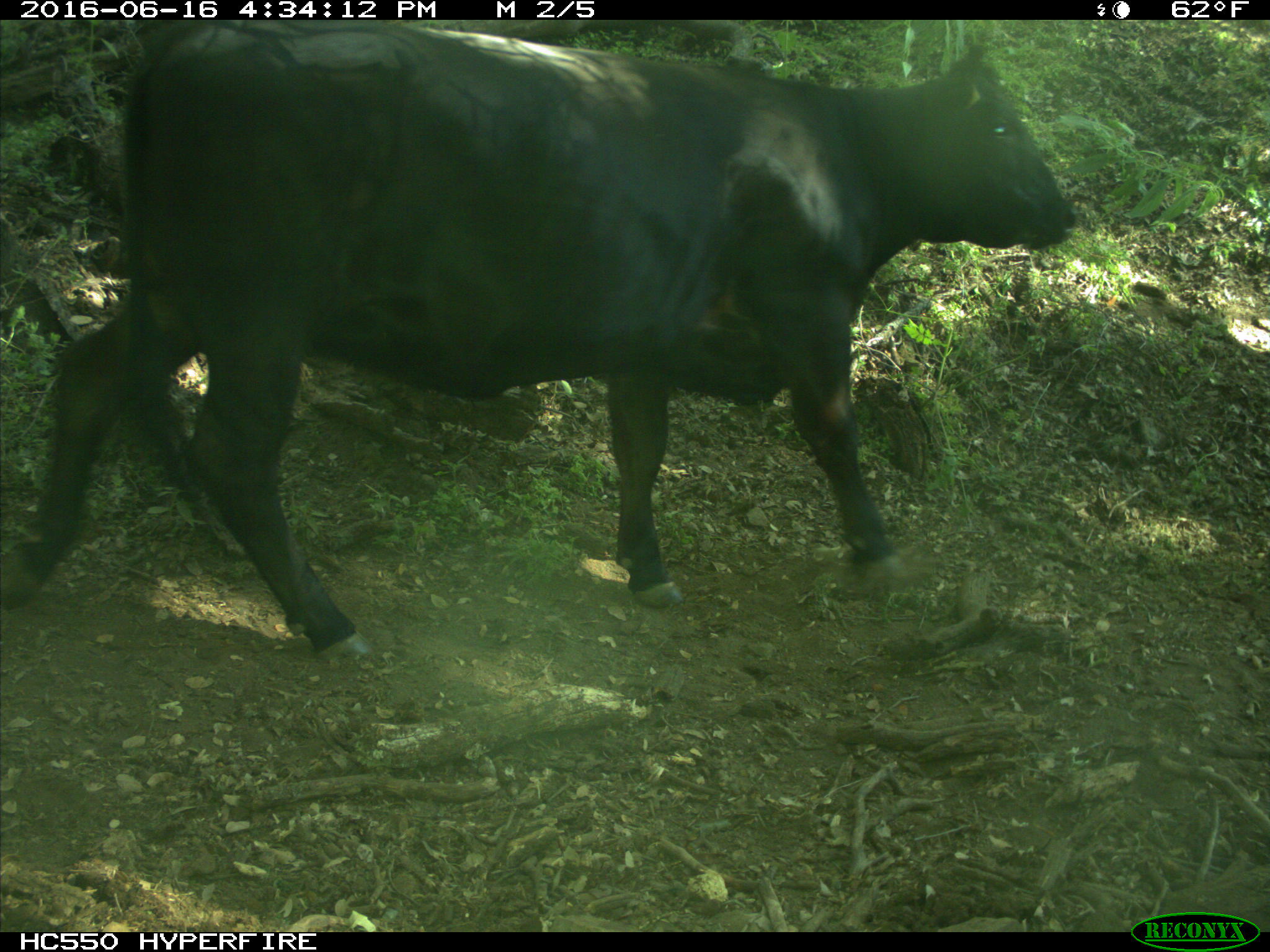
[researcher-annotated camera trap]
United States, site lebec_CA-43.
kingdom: Animalia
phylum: Chordata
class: Mammalia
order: Artiodactyla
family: Bovidae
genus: Bos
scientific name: Bos taurus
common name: domestic cow